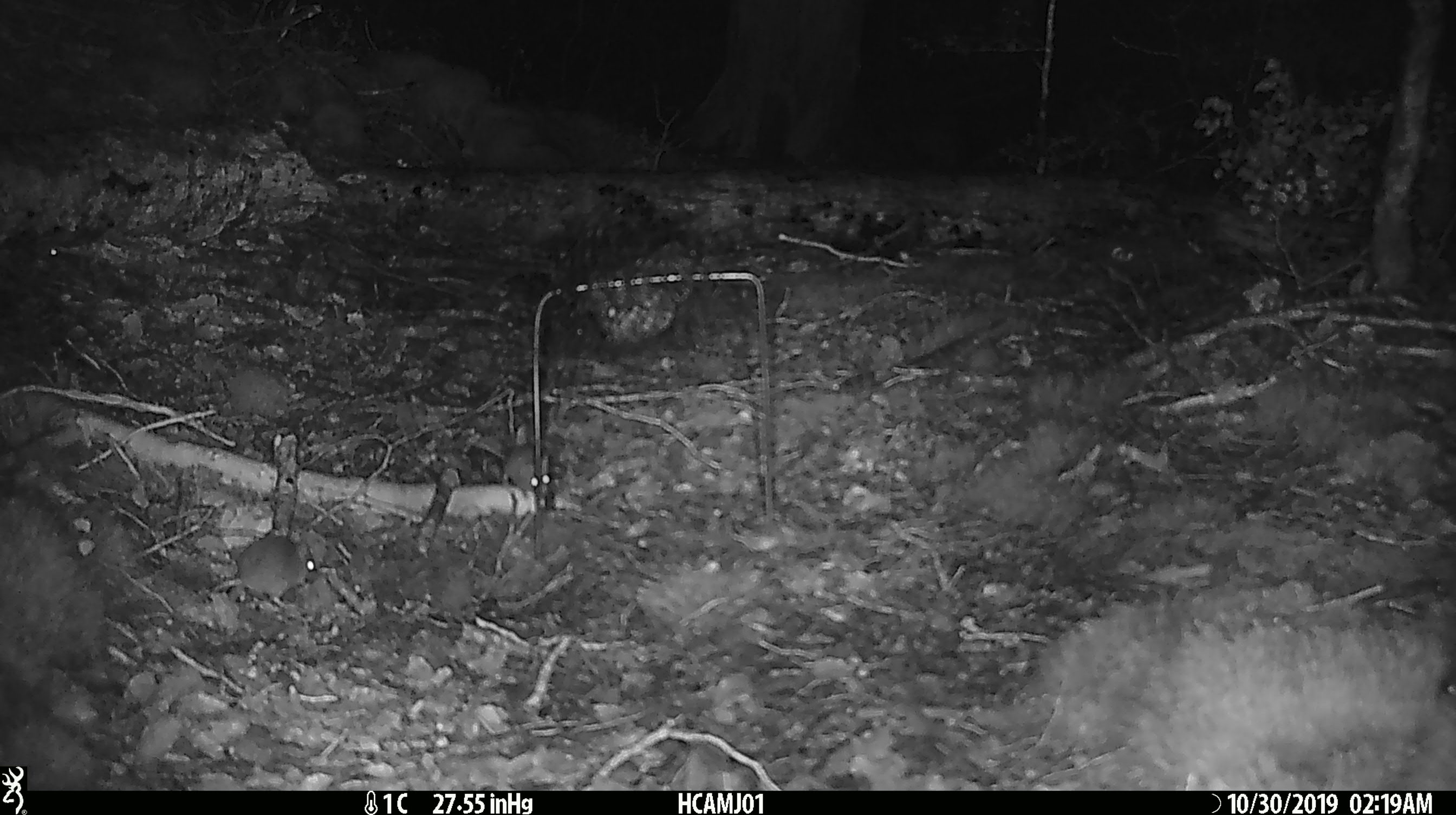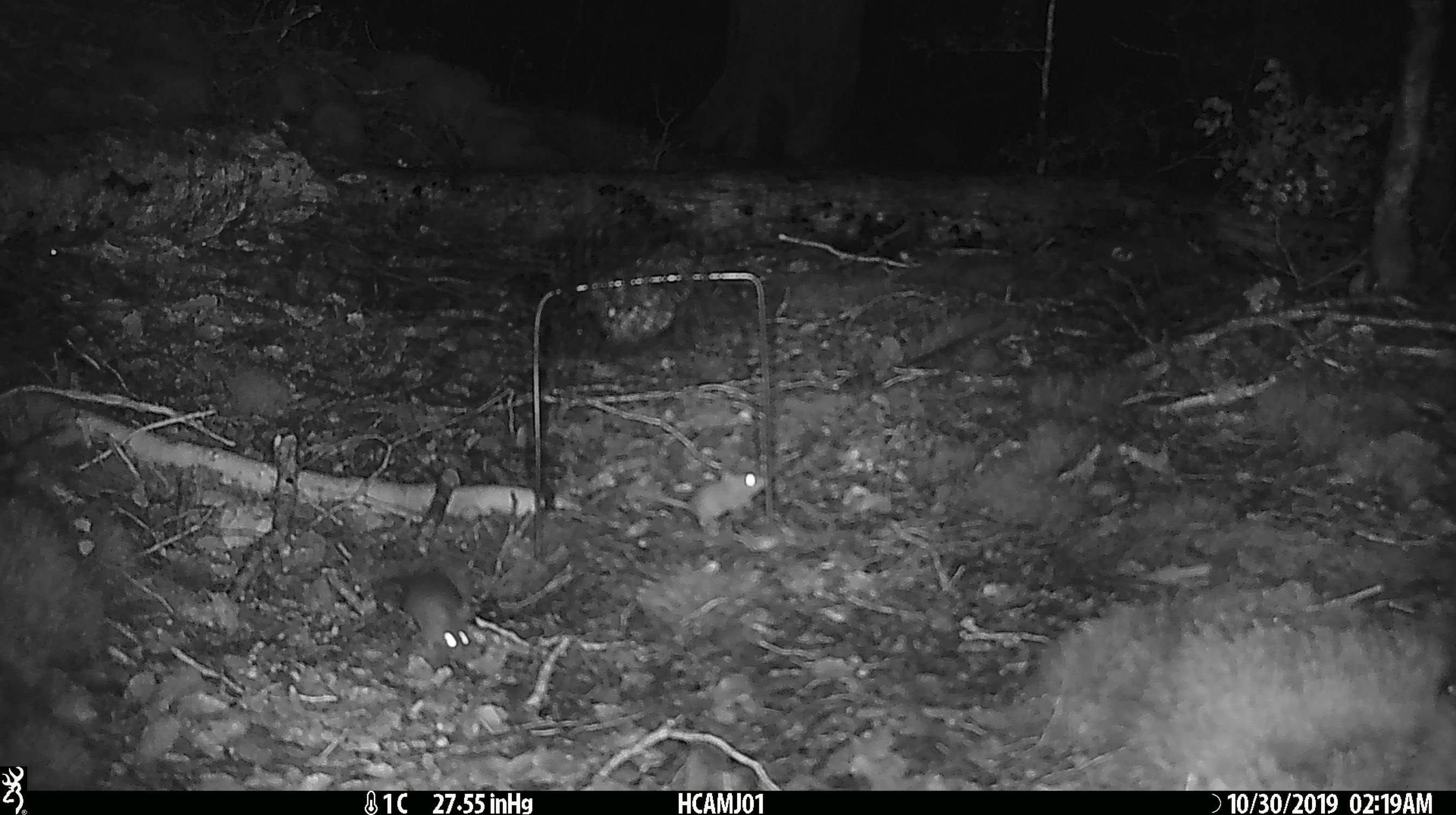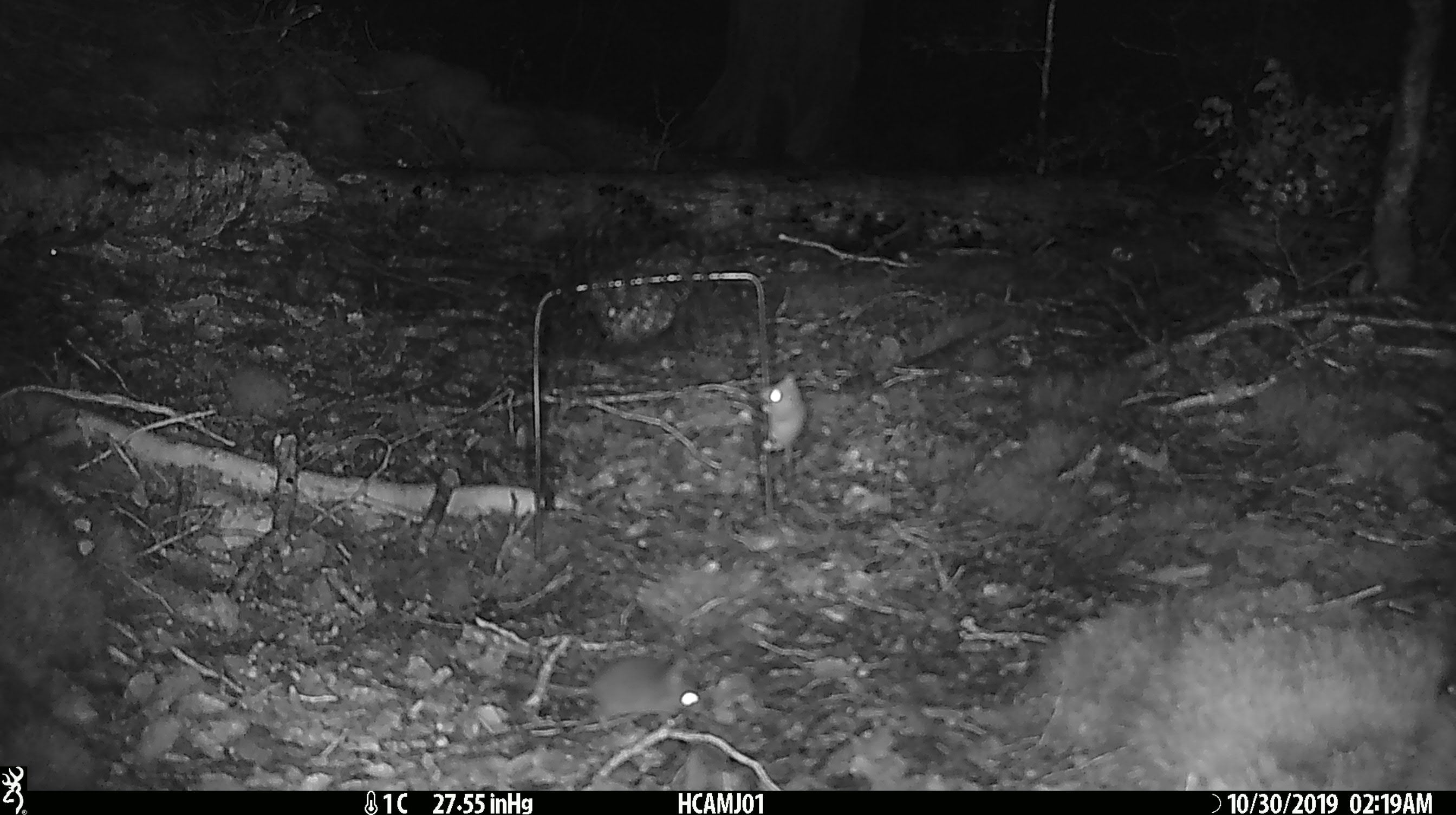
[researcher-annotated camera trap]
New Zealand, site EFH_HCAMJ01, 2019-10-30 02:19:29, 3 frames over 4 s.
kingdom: Animalia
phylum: Chordata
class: Mammalia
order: Rodentia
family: Muridae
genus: Mus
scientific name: Mus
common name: mouse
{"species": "mouse (Mus)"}